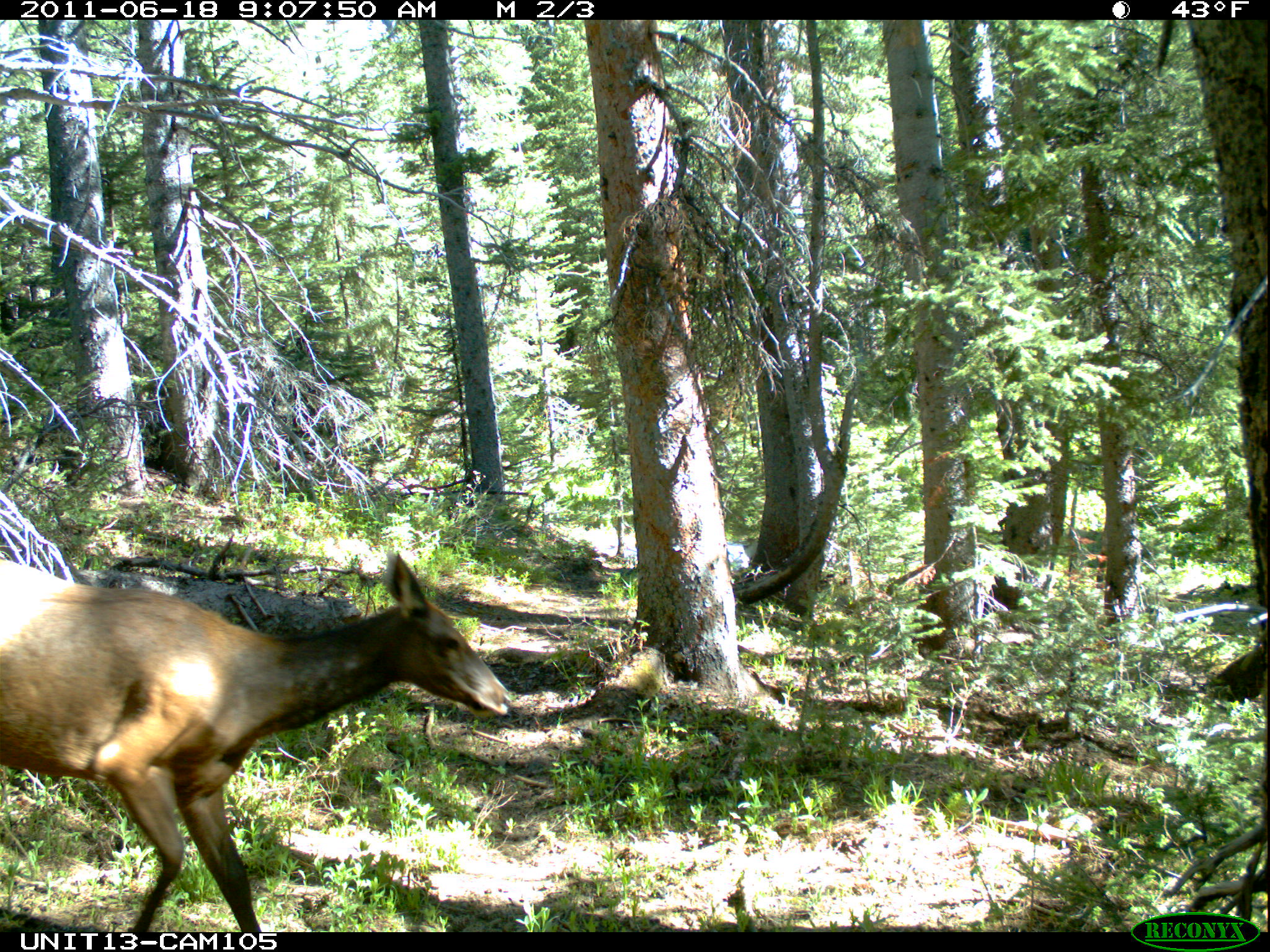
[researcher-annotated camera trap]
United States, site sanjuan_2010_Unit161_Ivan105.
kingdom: Animalia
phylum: Chordata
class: Mammalia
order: Artiodactyla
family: Cervidae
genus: Cervus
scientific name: Cervus elaphus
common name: red deer